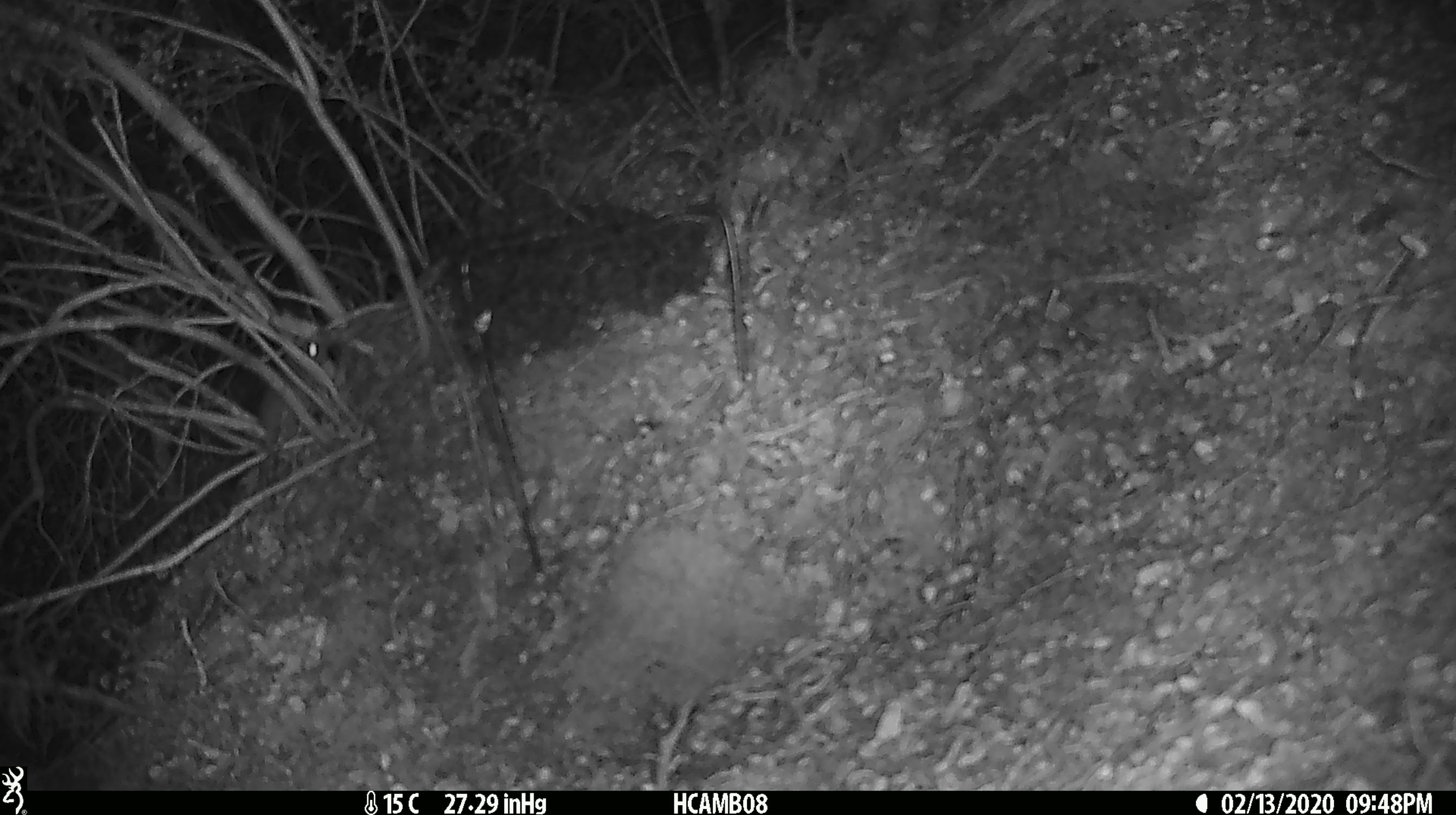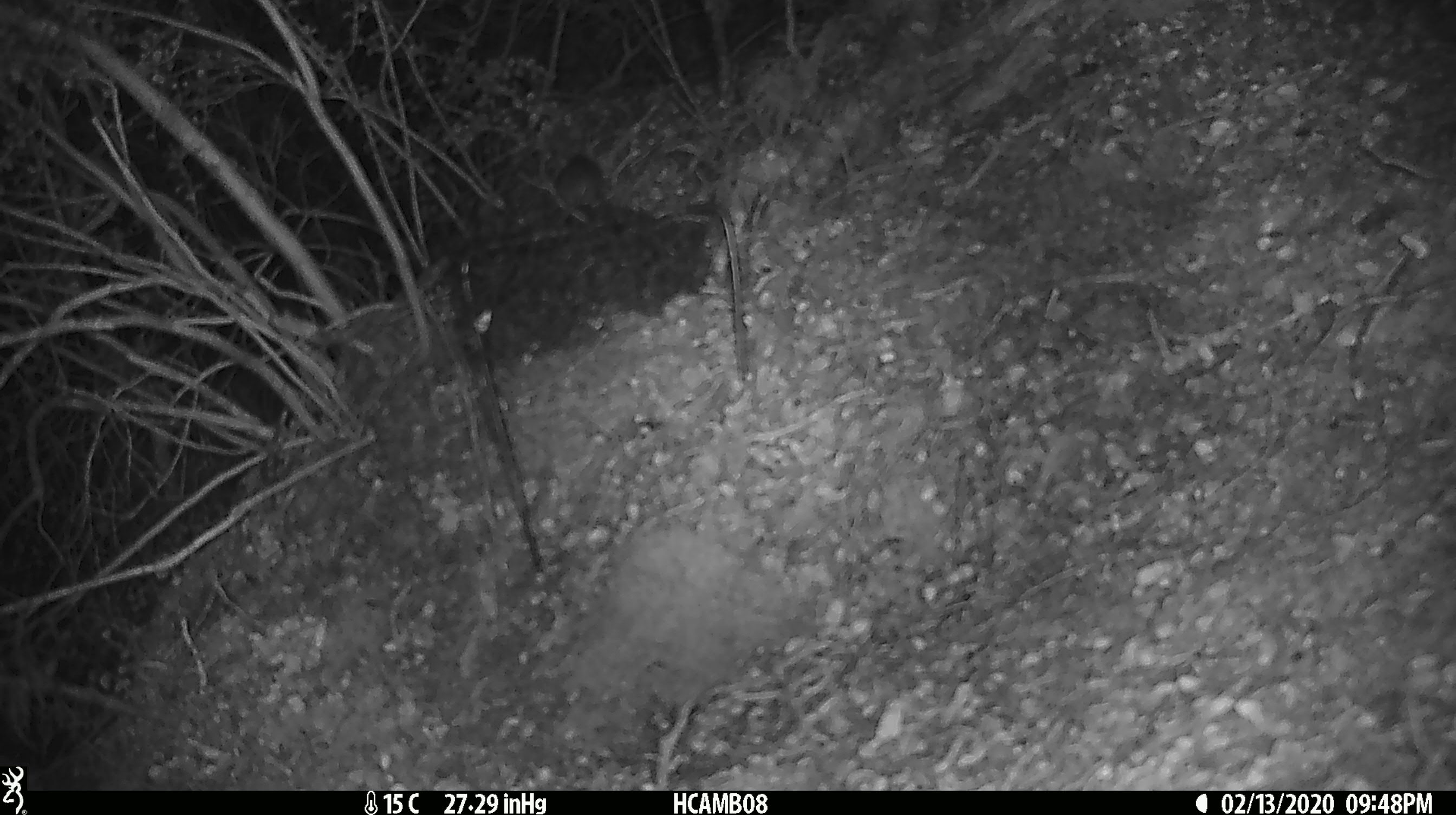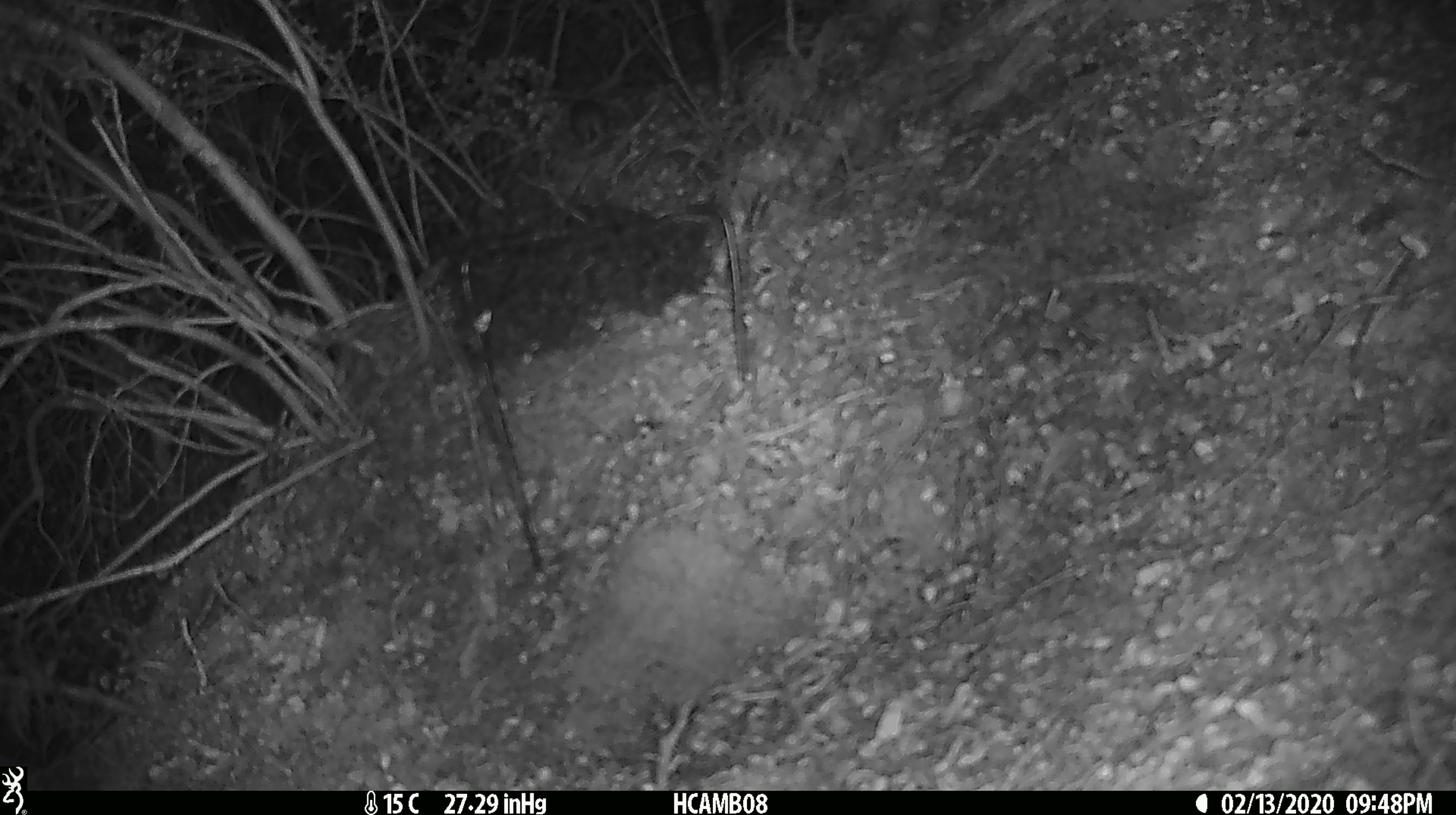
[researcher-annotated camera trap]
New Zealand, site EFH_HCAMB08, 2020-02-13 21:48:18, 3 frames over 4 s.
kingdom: Animalia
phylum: Chordata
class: Mammalia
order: Rodentia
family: Muridae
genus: Mus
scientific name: Mus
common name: mouse